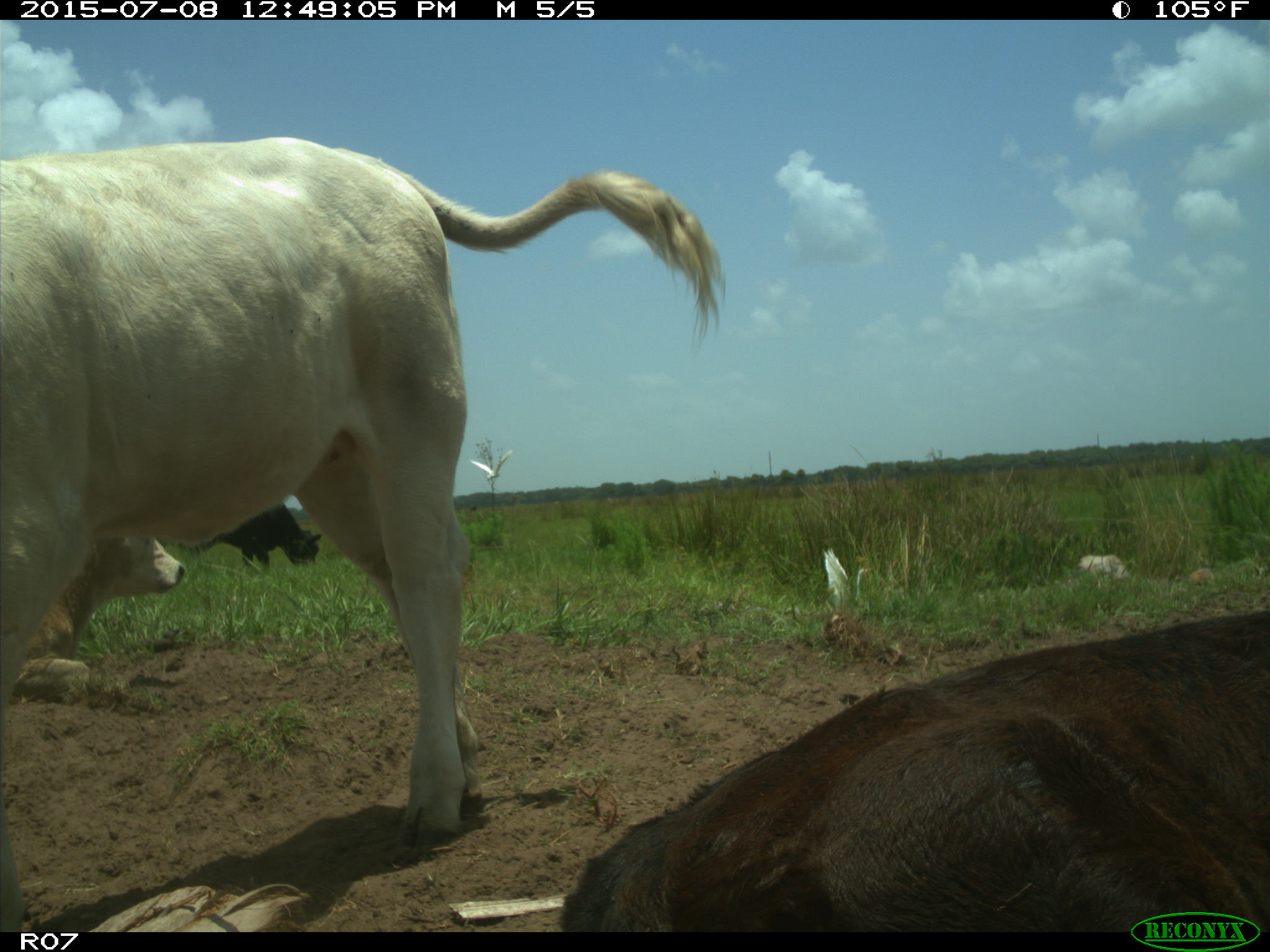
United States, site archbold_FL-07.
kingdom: Animalia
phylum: Chordata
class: Mammalia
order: Artiodactyla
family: Bovidae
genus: Bos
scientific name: Bos taurus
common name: domestic cow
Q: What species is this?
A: Bos taurus (domestic cow).